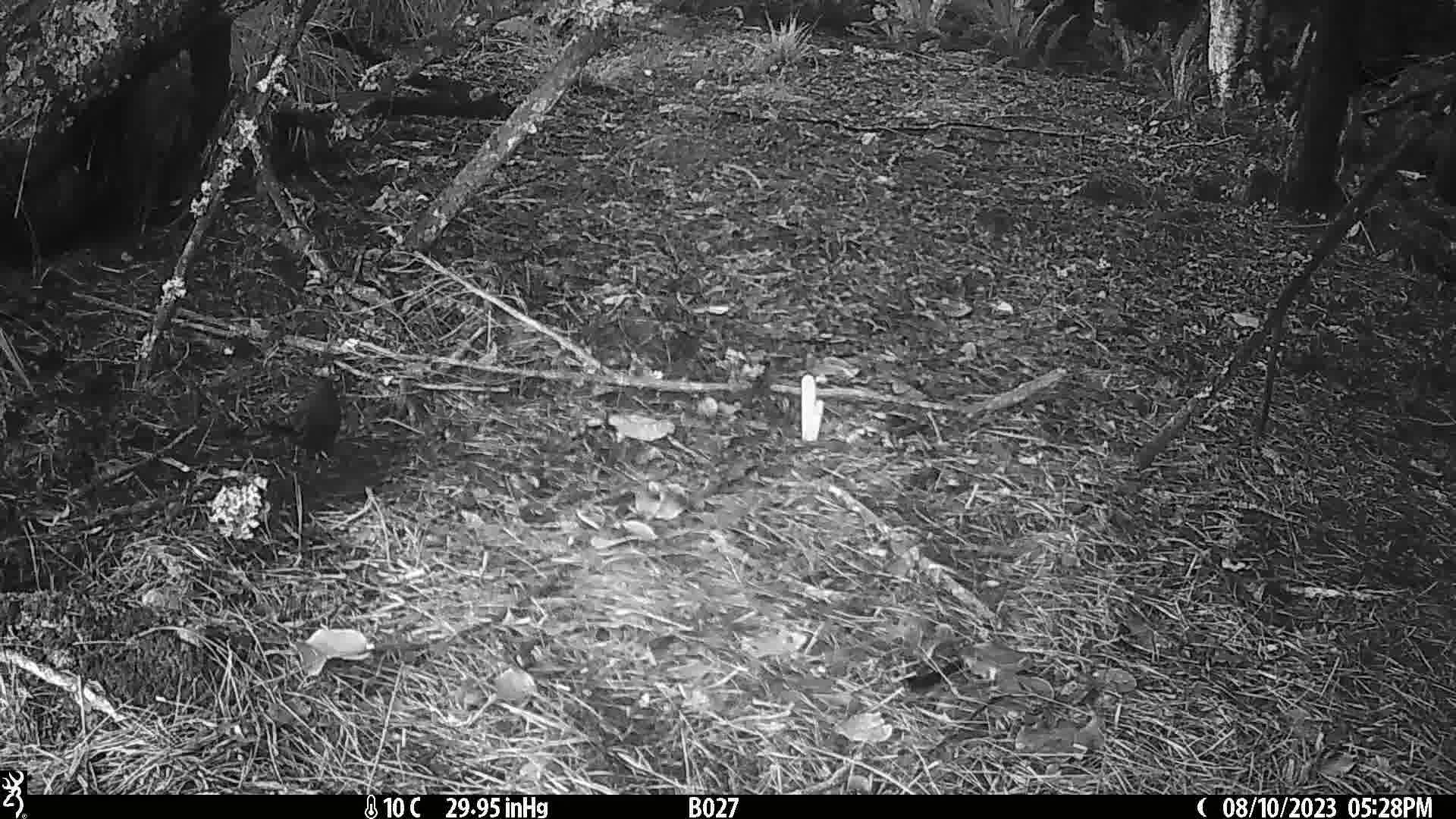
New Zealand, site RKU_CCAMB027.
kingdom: Animalia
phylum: Chordata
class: Aves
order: Passeriformes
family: Turdidae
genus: Turdus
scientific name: Turdus merula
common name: eurasian blackbird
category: blackbird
Blackbird (eurasian blackbird) (Turdus merula).